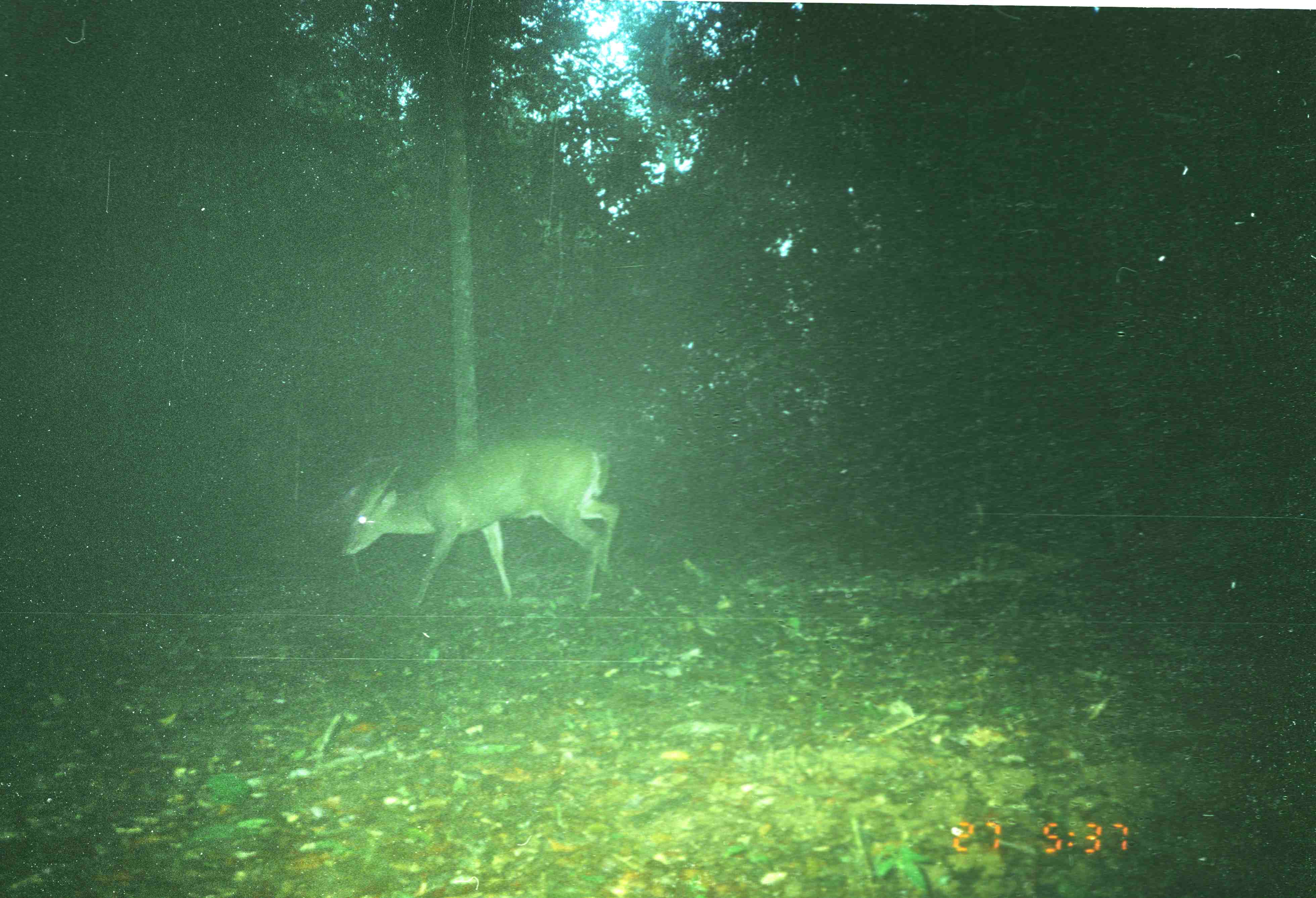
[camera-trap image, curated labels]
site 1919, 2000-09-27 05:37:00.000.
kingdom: Animalia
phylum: Chordata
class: Mammalia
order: Artiodactyla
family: Cervidae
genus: Muntiacus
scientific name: Muntiacus muntjak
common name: southern red muntjac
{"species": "Muntiacus muntjak (southern red muntjac)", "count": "1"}